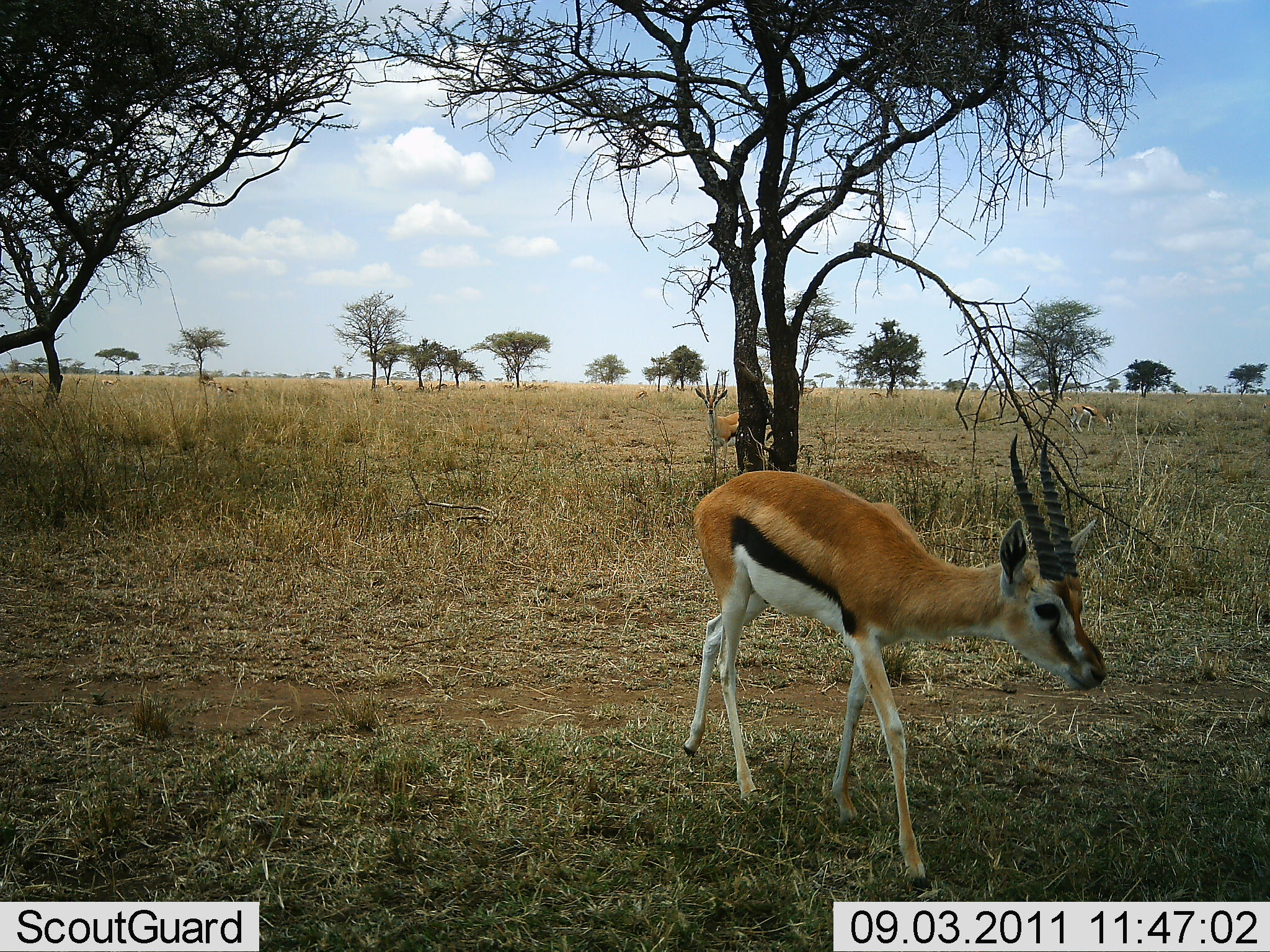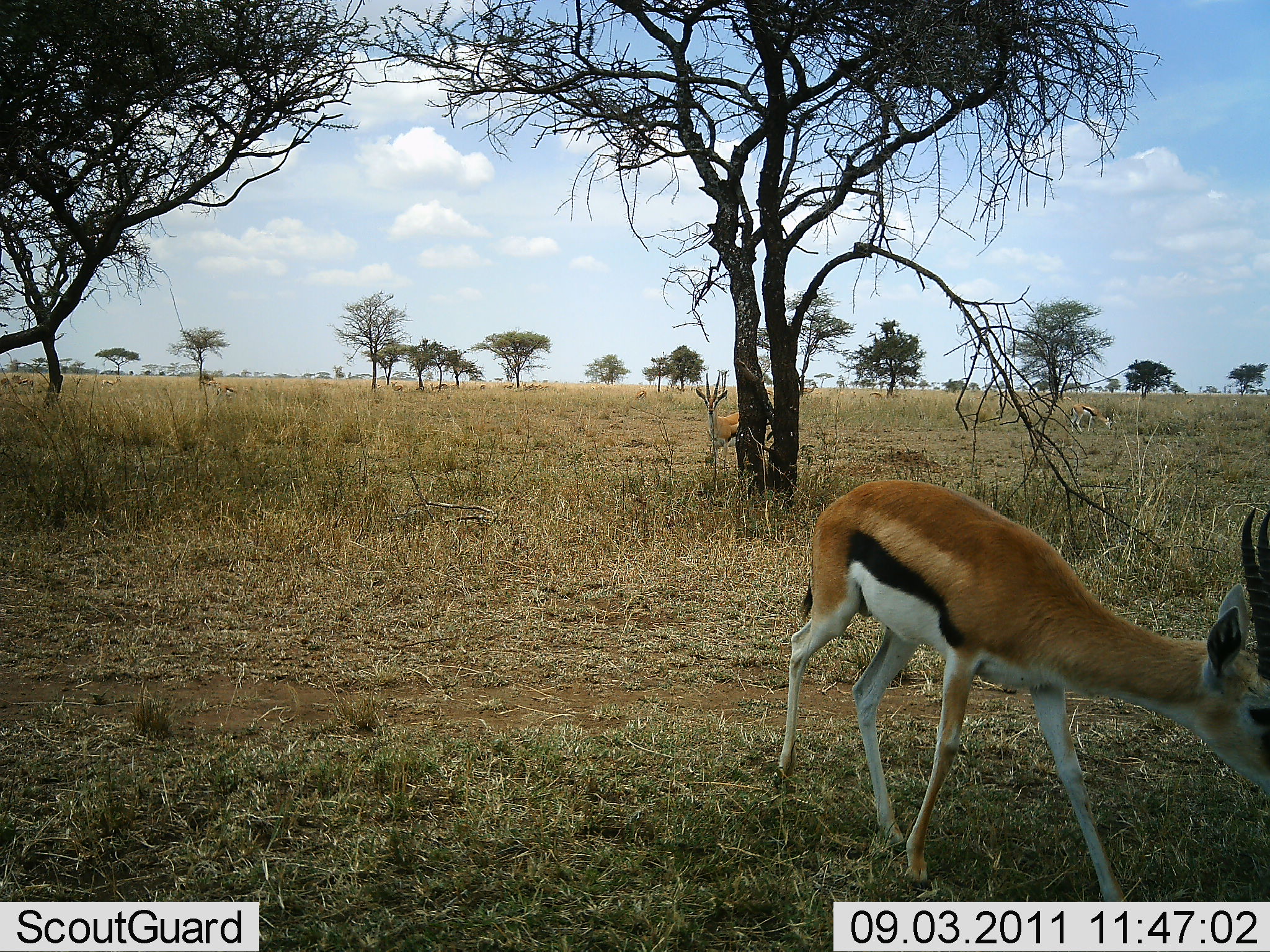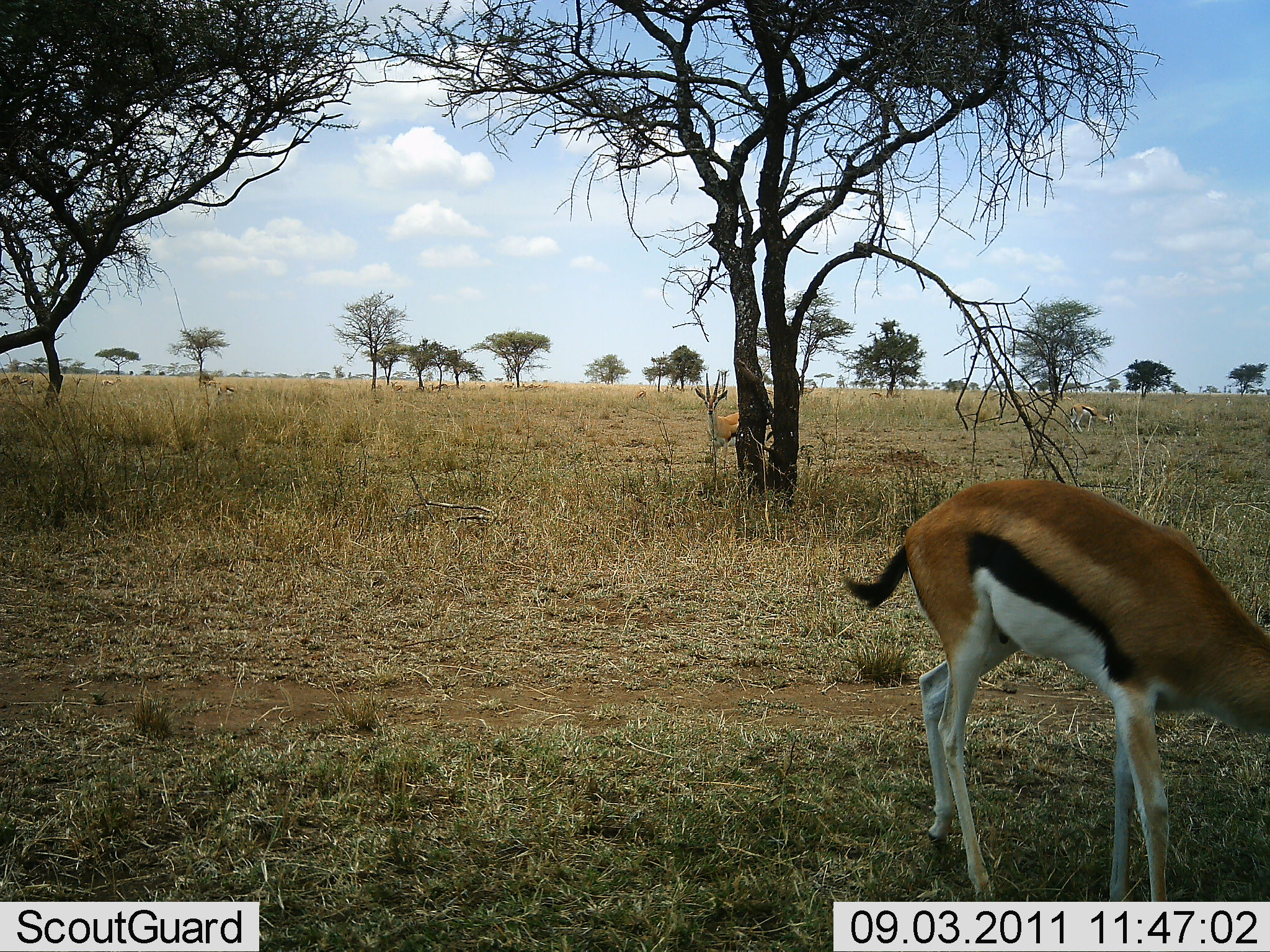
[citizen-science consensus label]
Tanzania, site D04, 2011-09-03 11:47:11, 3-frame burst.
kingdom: Animalia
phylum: Chordata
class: Mammalia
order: Artiodactyla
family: Bovidae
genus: Eudorcas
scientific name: Eudorcas thomsonii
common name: thomson's gazelle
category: gazellethomsons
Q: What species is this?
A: Gazellethomsons (thomson's gazelle) (Eudorcas thomsonii).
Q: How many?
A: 2.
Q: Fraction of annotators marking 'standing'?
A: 30%.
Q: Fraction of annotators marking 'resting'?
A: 10%.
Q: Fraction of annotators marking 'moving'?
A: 70%.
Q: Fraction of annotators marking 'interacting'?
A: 0%.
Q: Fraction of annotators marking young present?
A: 0%.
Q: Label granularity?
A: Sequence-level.